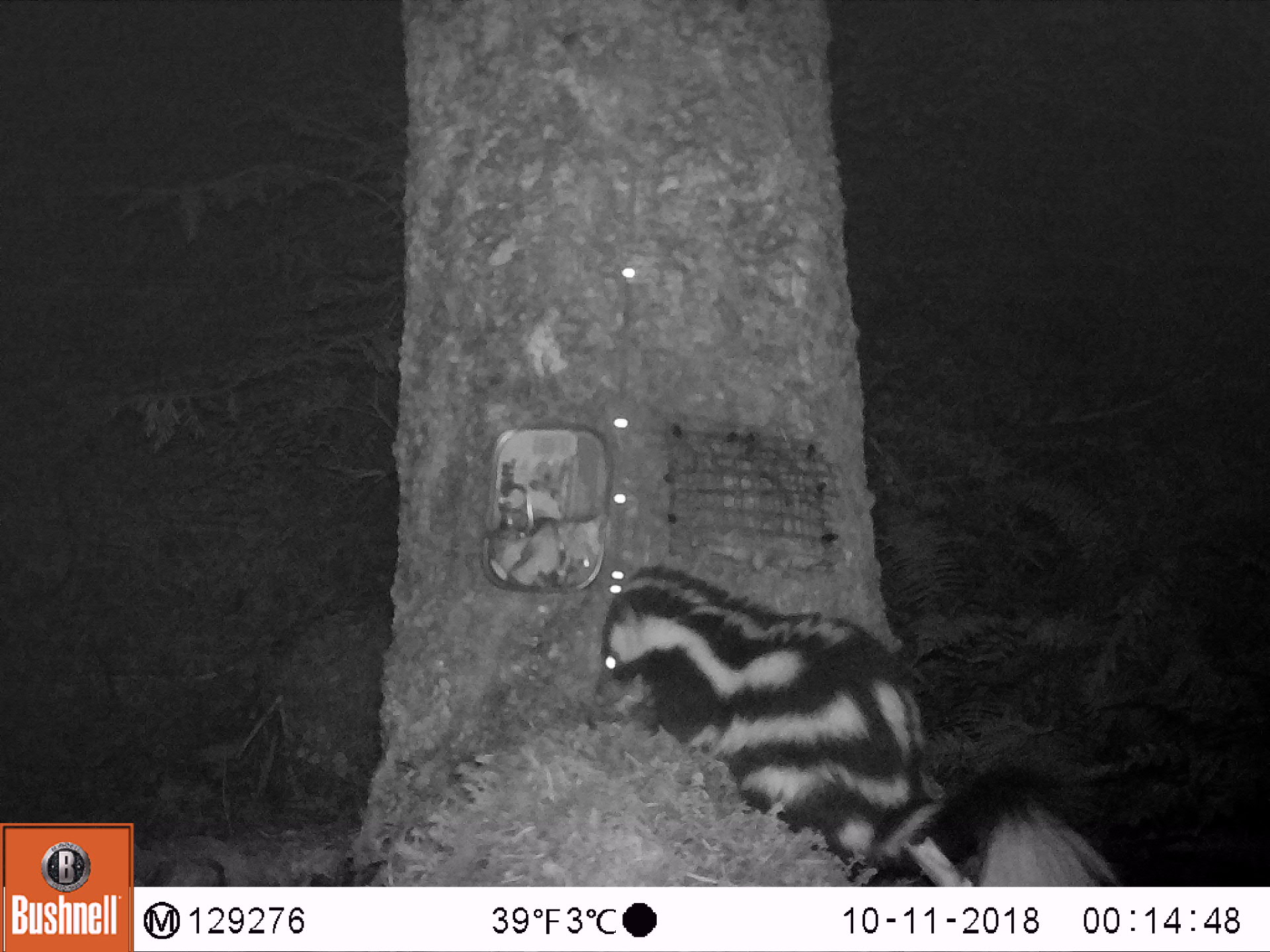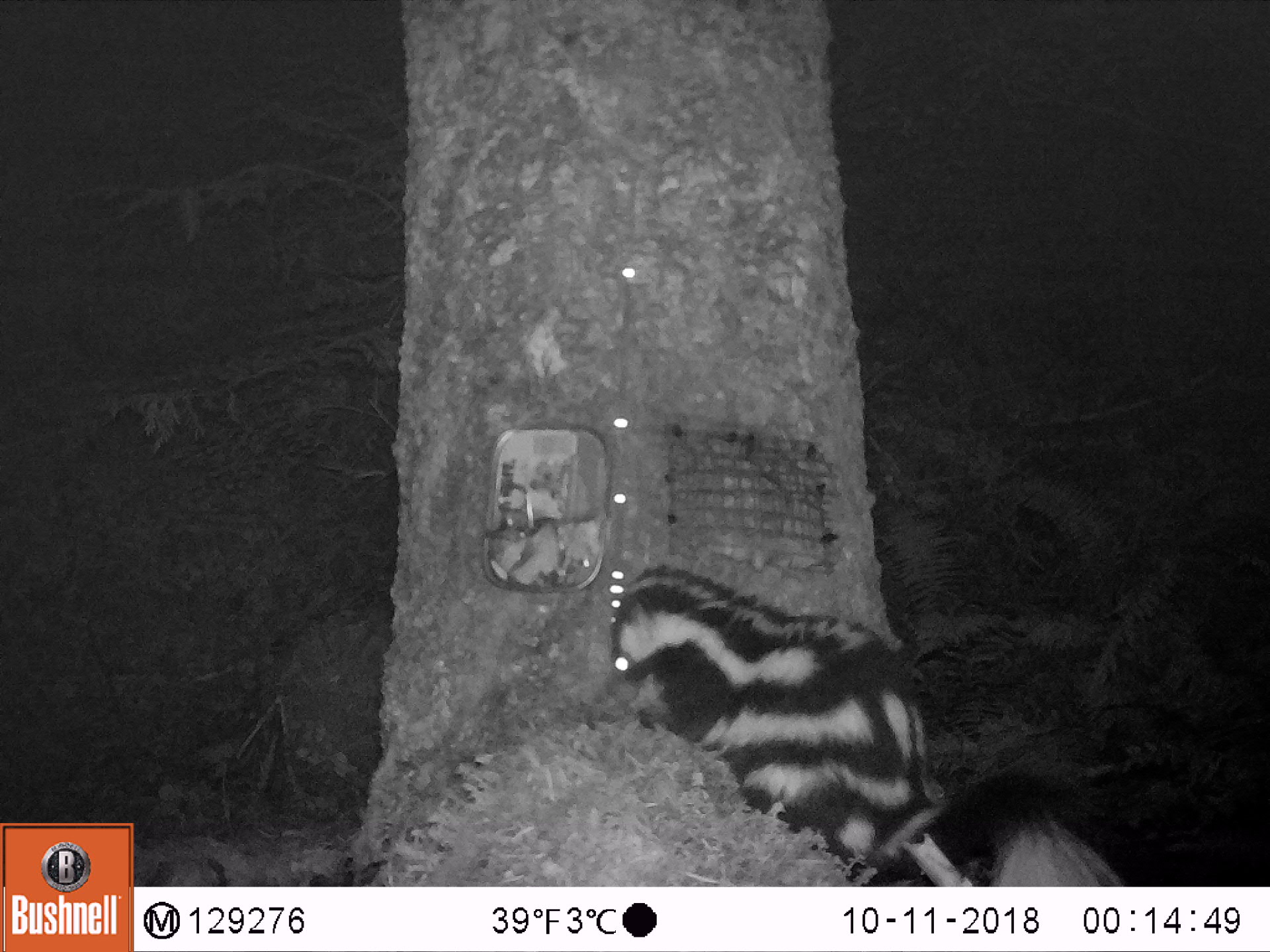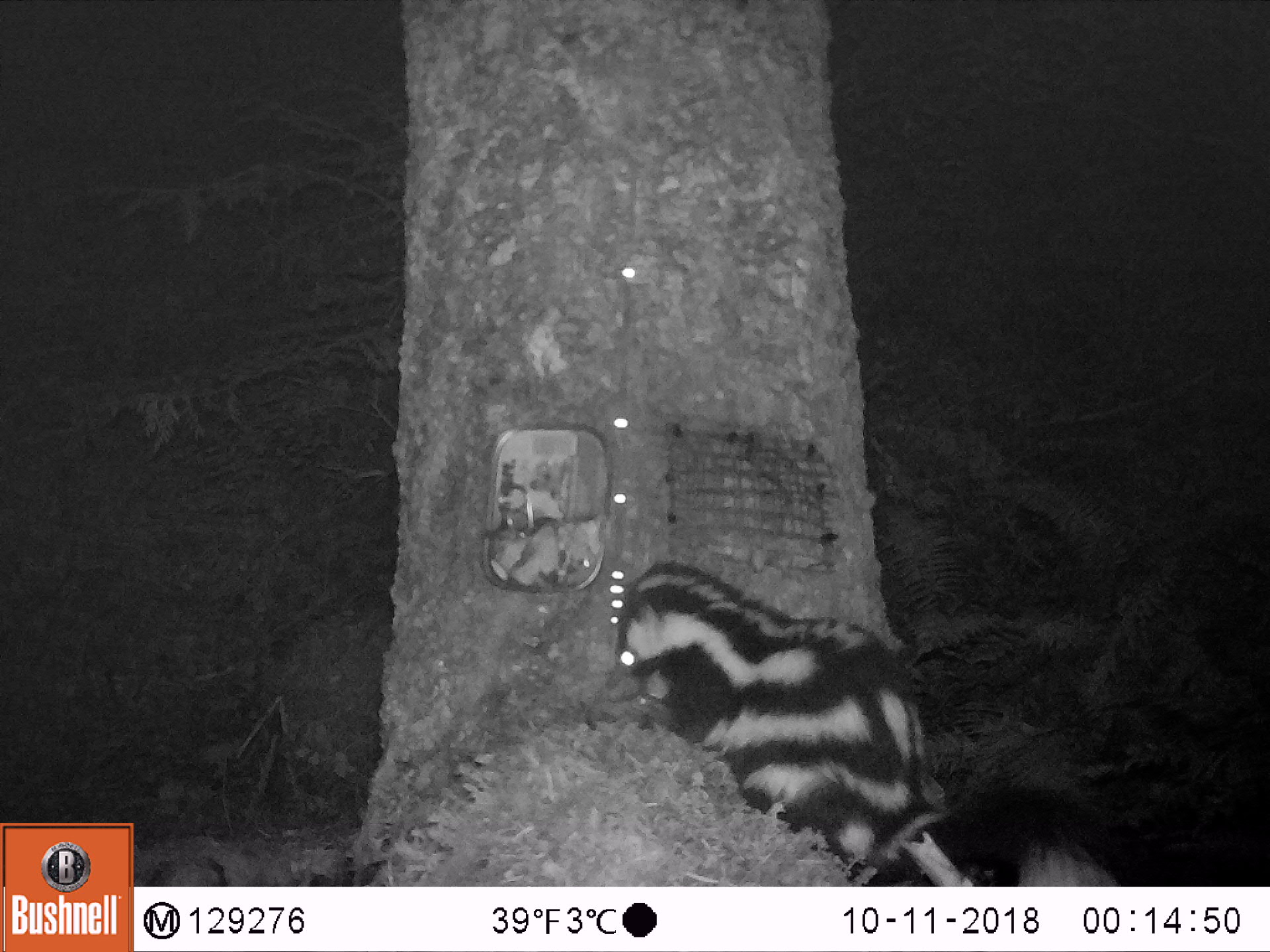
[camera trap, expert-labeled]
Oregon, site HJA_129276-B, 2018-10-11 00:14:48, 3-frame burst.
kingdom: Animalia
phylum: Chordata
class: Mammalia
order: Carnivora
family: Mephitidae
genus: Spilogale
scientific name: Spilogale gracilis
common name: western spotted skunk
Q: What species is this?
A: Western spotted skunk (Spilogale gracilis).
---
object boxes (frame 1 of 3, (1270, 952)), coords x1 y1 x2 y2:
western spotted skunk: 606 534 1124 881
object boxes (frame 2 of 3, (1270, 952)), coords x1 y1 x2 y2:
western spotted skunk: 589 548 1123 884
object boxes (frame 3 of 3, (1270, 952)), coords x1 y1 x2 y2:
western spotted skunk: 589 531 1134 878